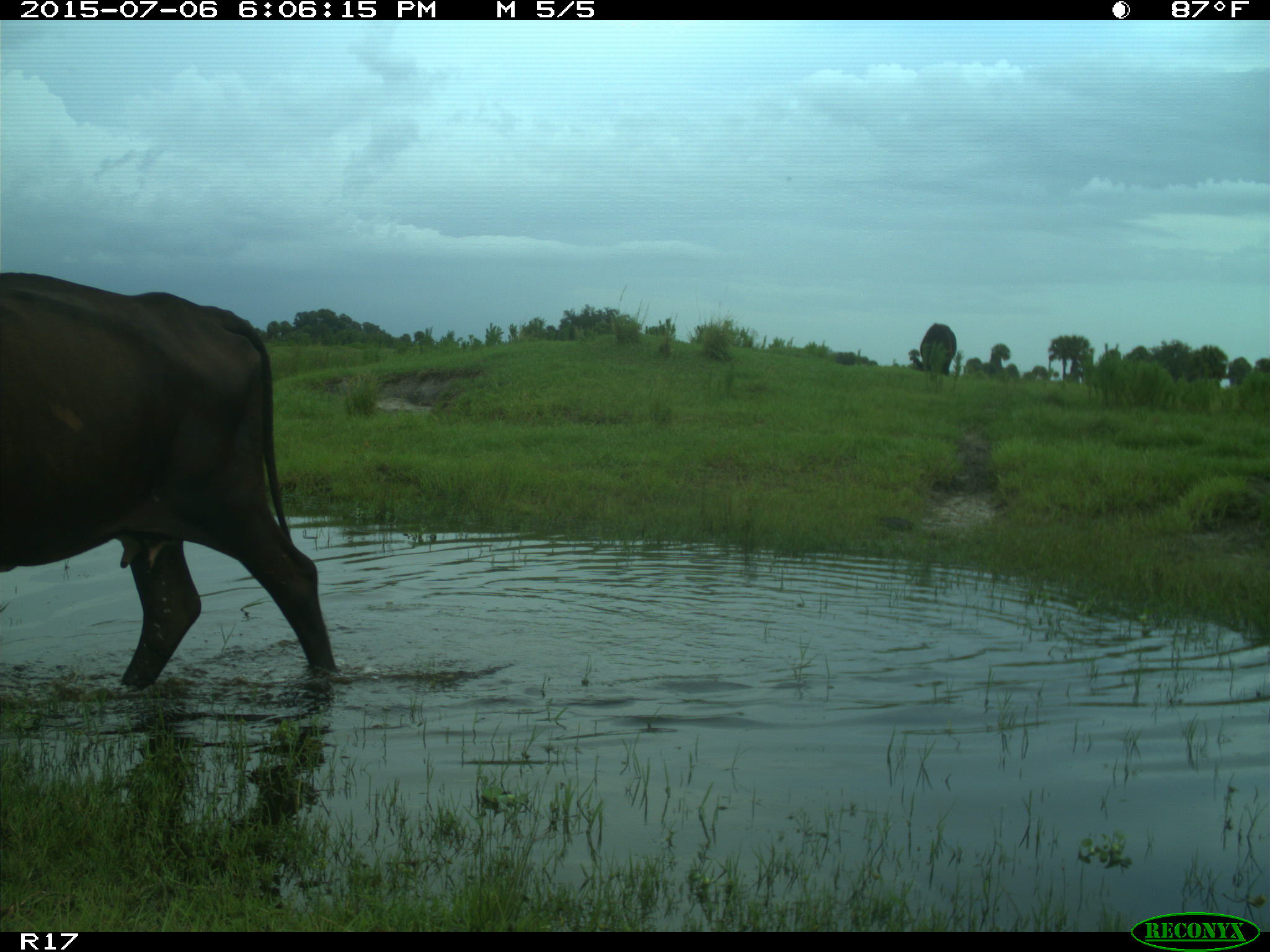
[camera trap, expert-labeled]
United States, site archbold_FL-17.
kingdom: Animalia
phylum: Chordata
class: Mammalia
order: Artiodactyla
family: Bovidae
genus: Bos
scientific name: Bos taurus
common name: domestic cow